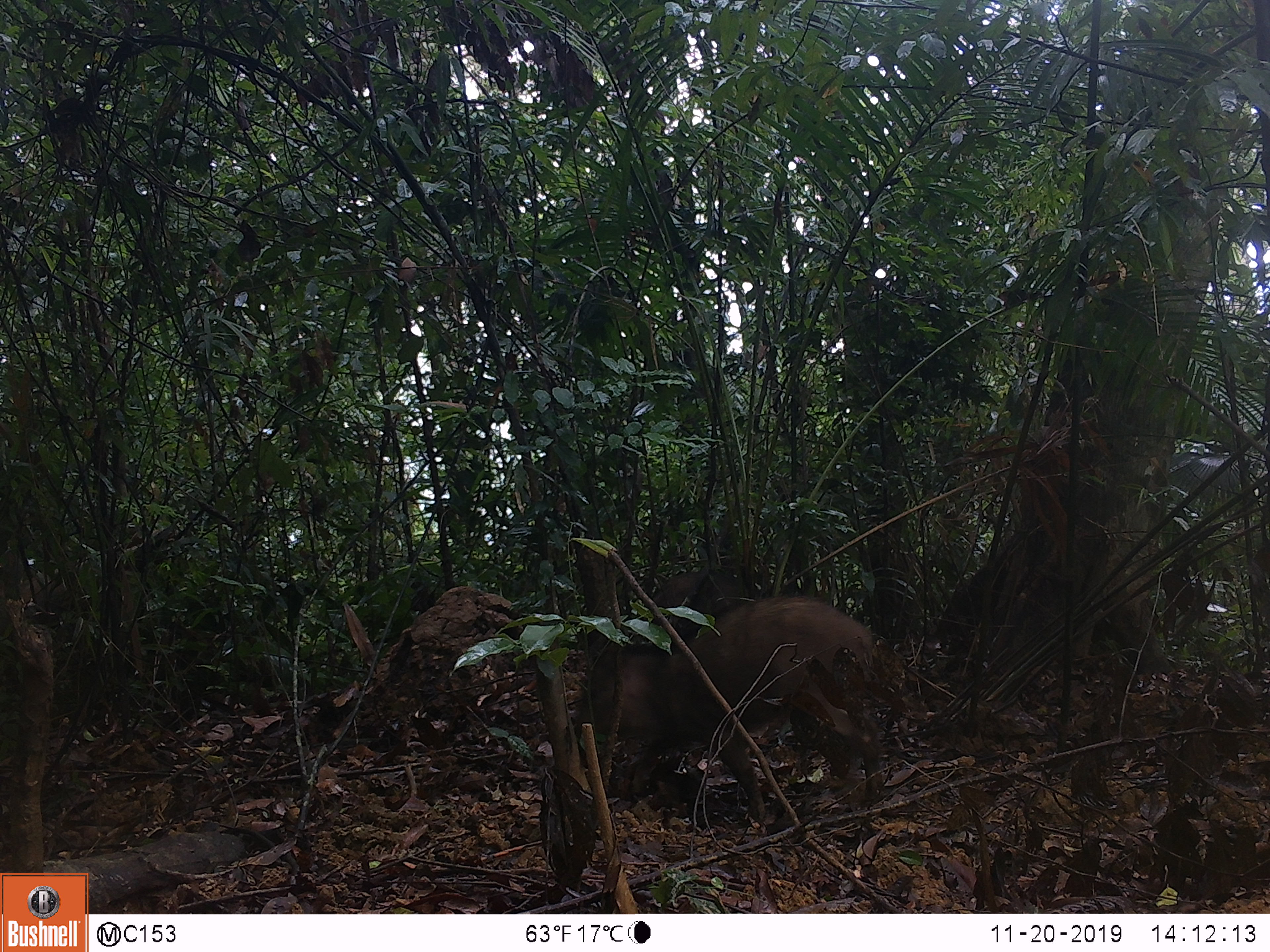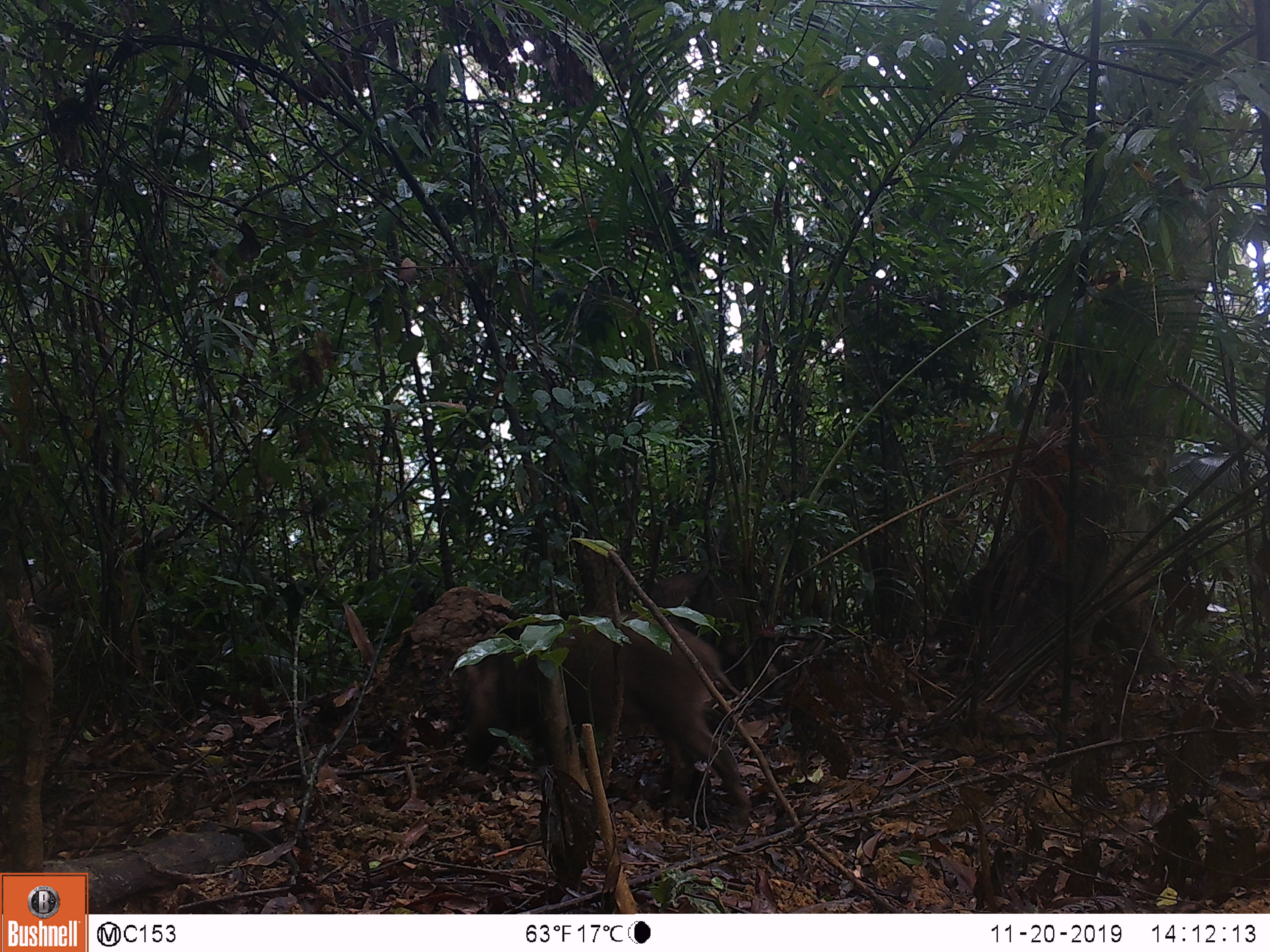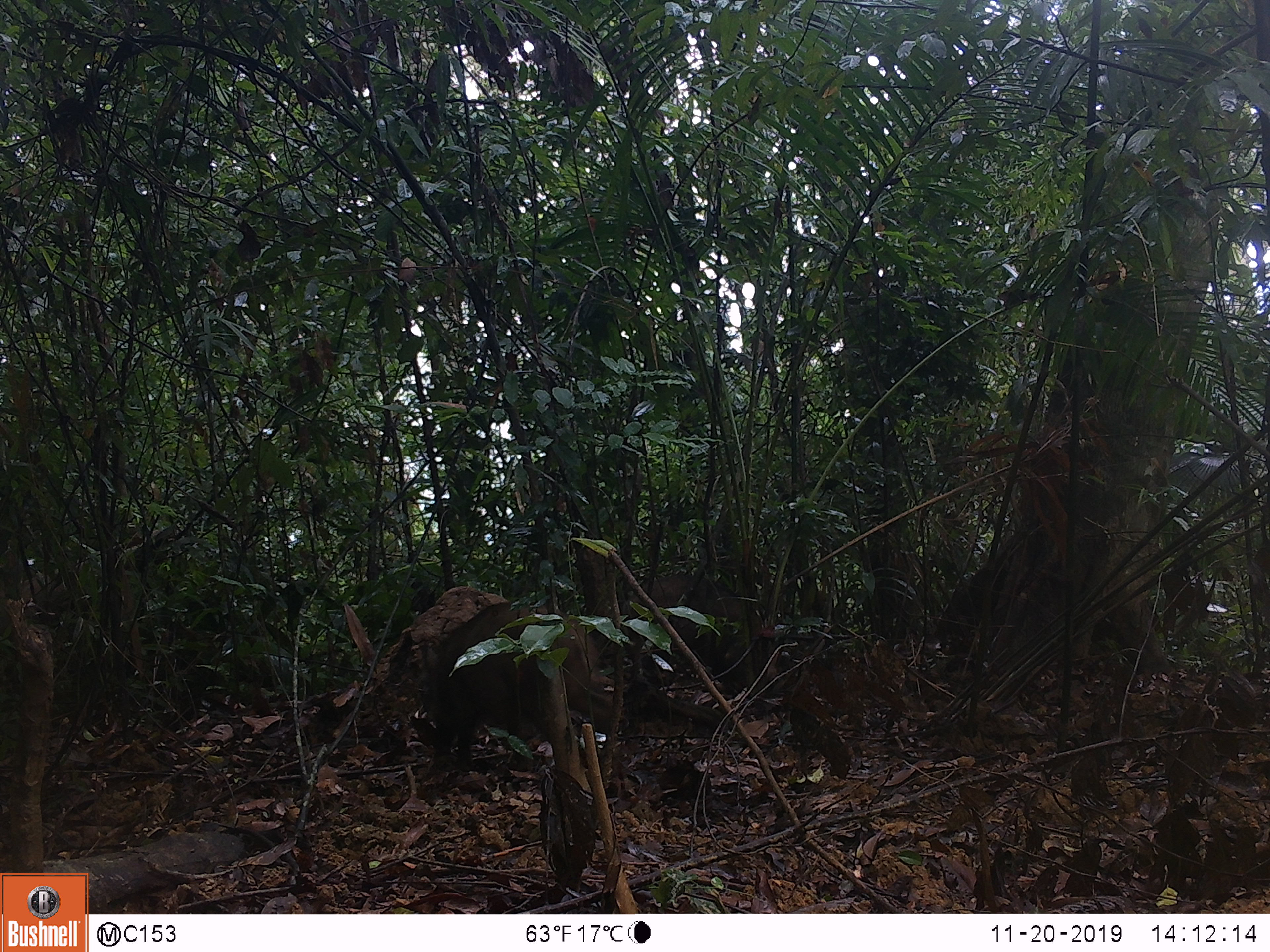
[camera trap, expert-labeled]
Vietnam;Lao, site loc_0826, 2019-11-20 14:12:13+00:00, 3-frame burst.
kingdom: Animalia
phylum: Chordata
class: Mammalia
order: Artiodactyla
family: Suidae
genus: Sus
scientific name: Sus scrofa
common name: eurasian wild pig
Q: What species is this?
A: Eurasian wild pig (Sus scrofa).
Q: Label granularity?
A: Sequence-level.